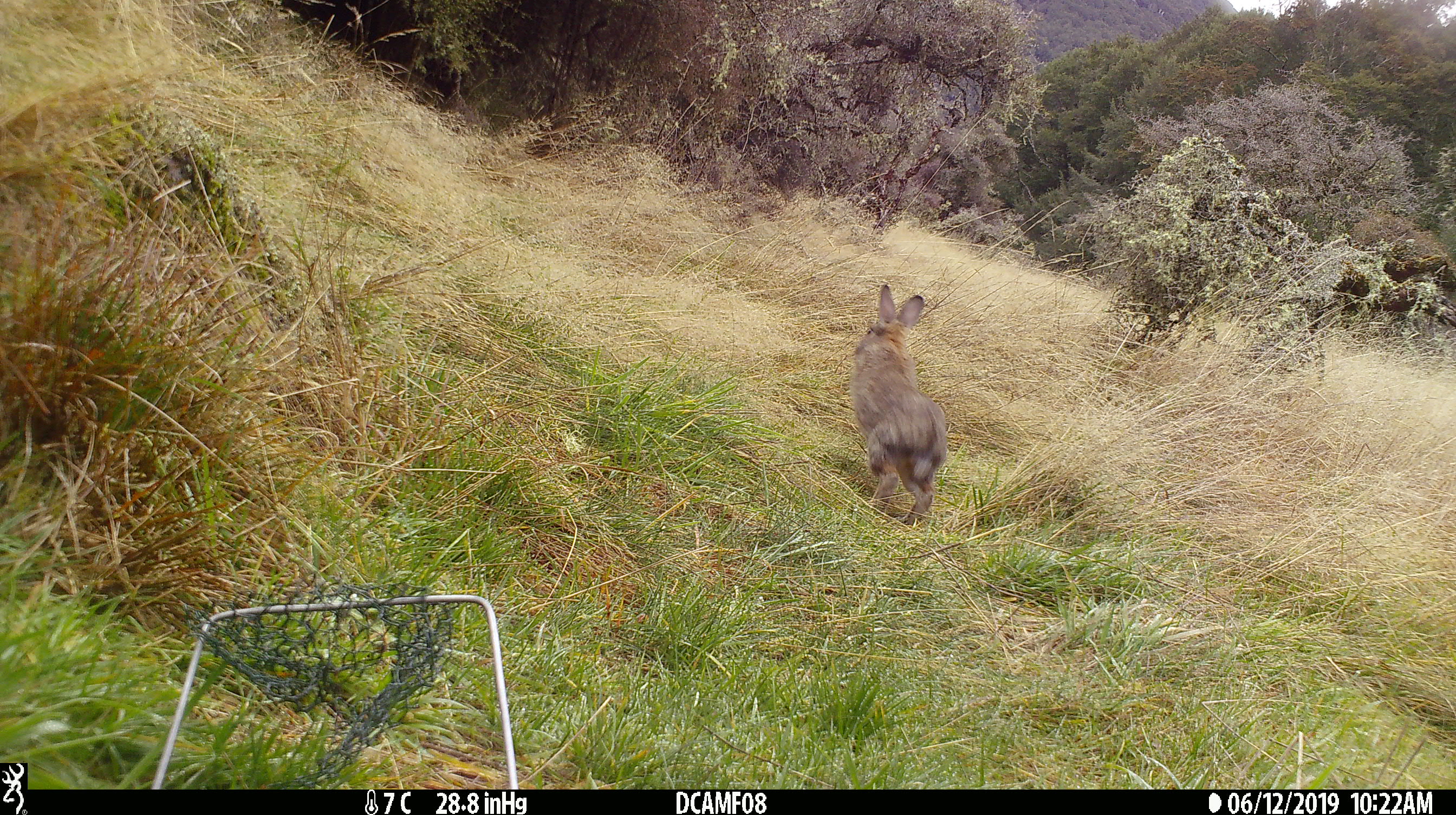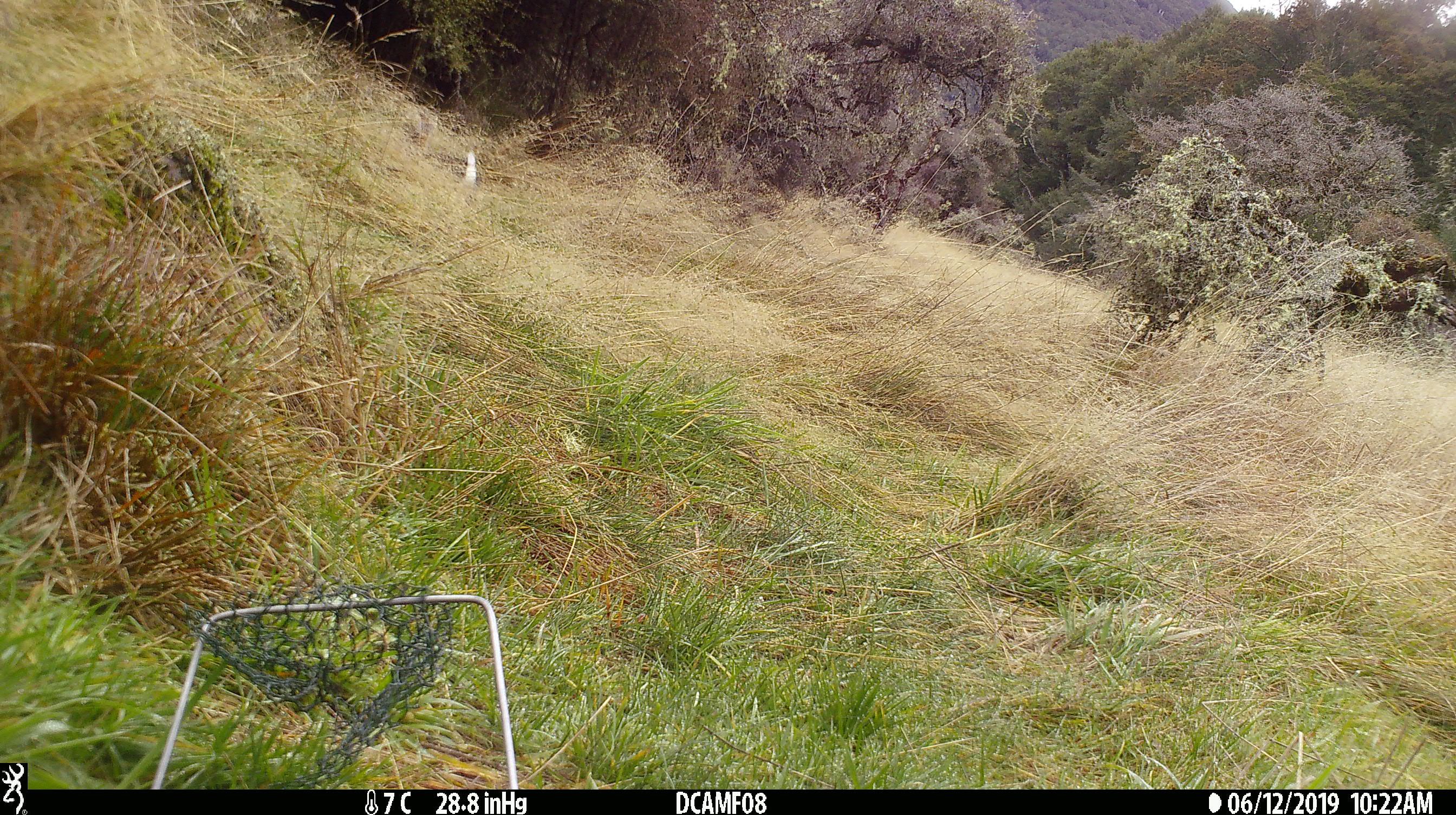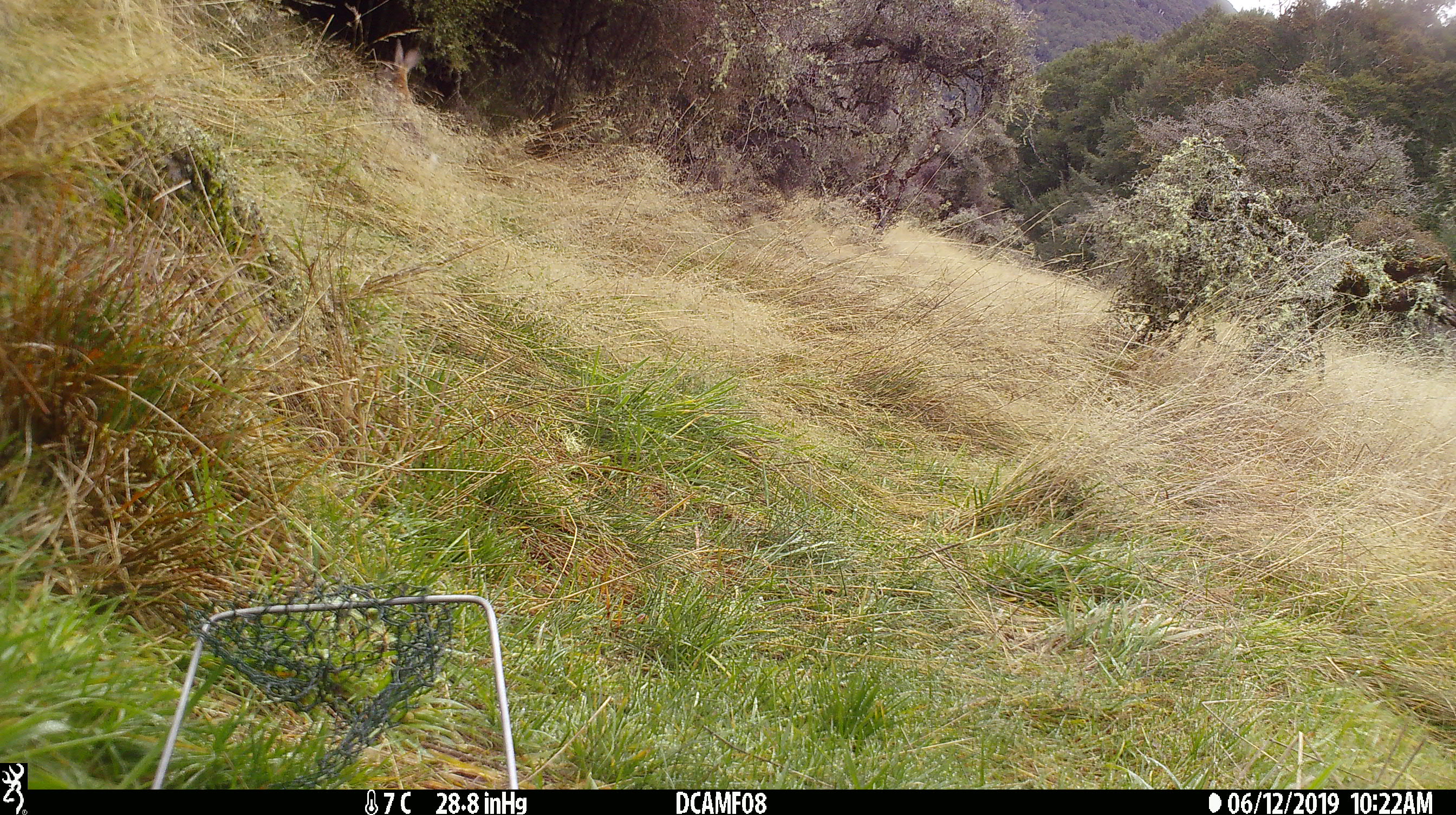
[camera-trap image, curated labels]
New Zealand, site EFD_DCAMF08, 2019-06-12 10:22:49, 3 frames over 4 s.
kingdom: Animalia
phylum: Chordata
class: Mammalia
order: Lagomorpha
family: Leporidae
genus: Oryctolagus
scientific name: Oryctolagus cuniculus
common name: european rabbit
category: rabbit